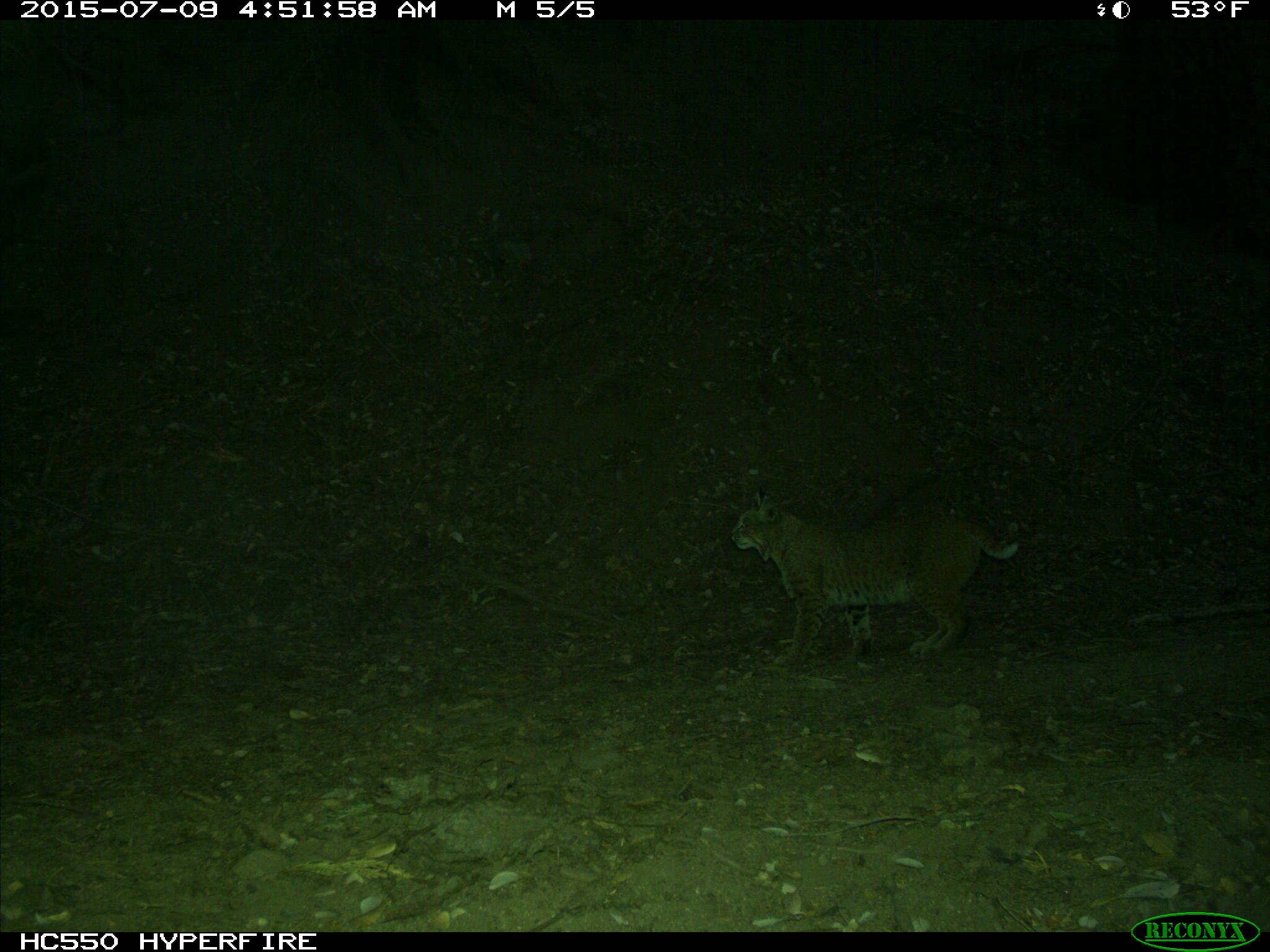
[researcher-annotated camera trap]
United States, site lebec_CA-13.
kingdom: Animalia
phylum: Chordata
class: Mammalia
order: Carnivora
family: Felidae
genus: Lynx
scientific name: Lynx rufus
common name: bobcat